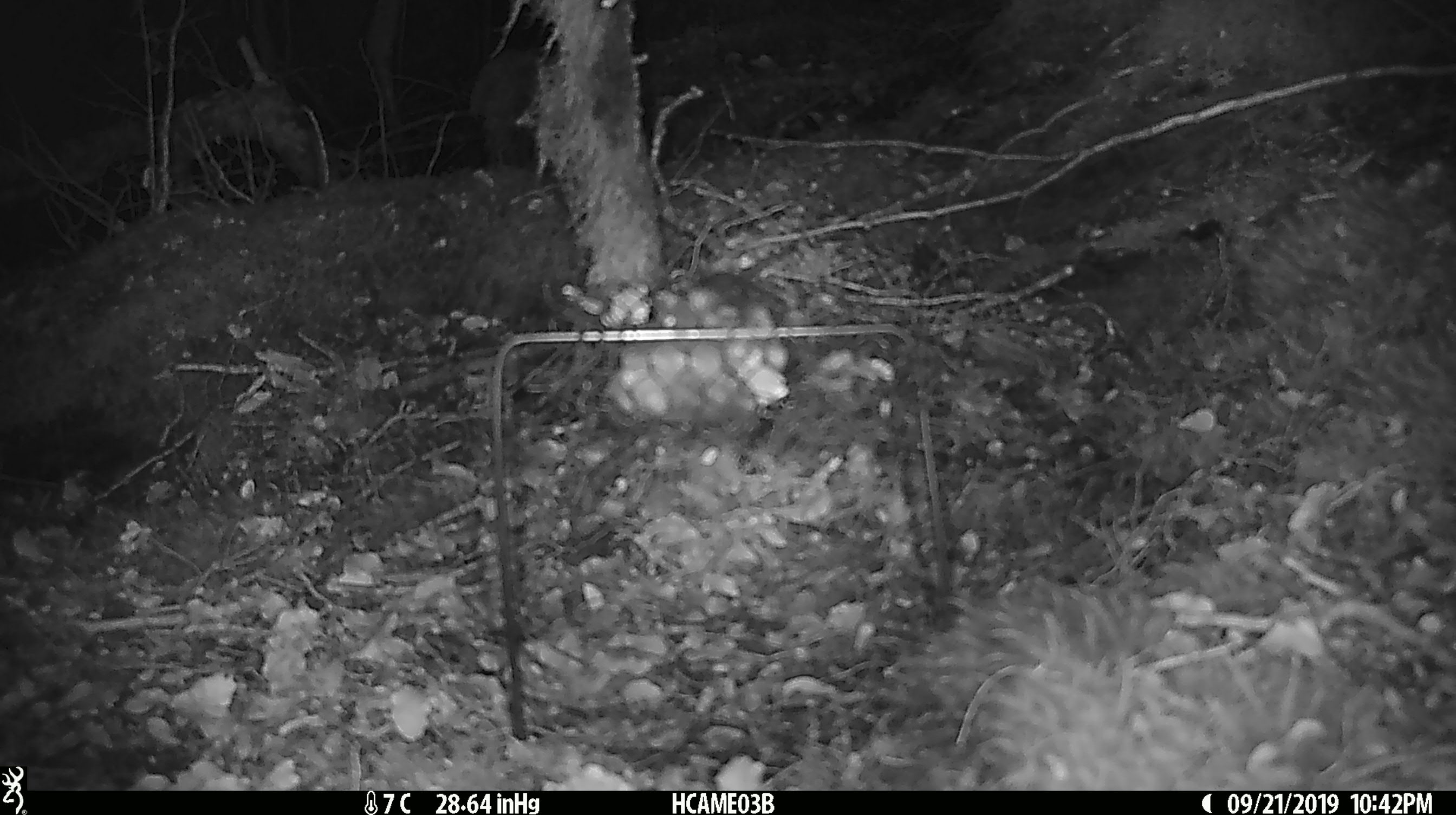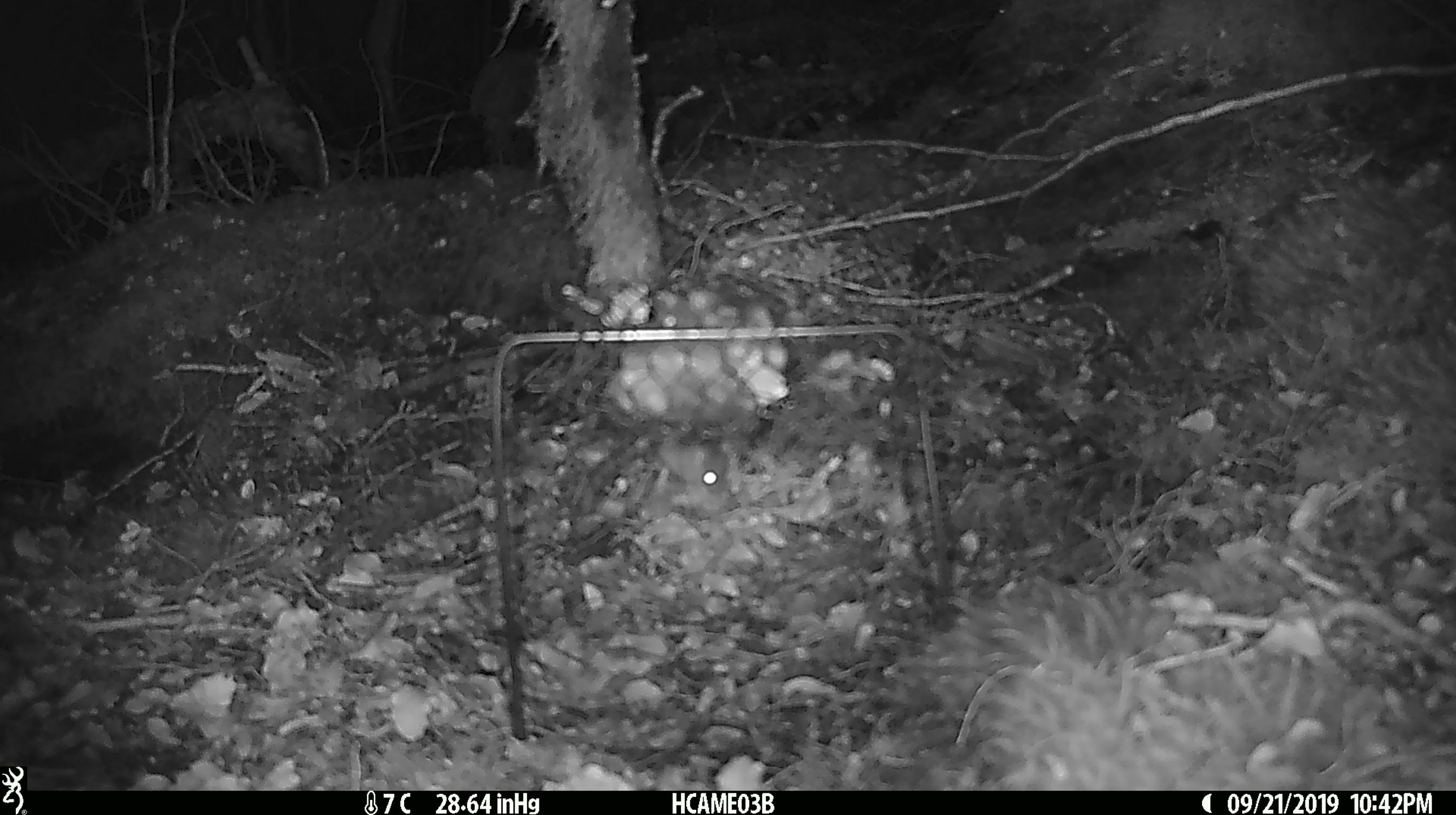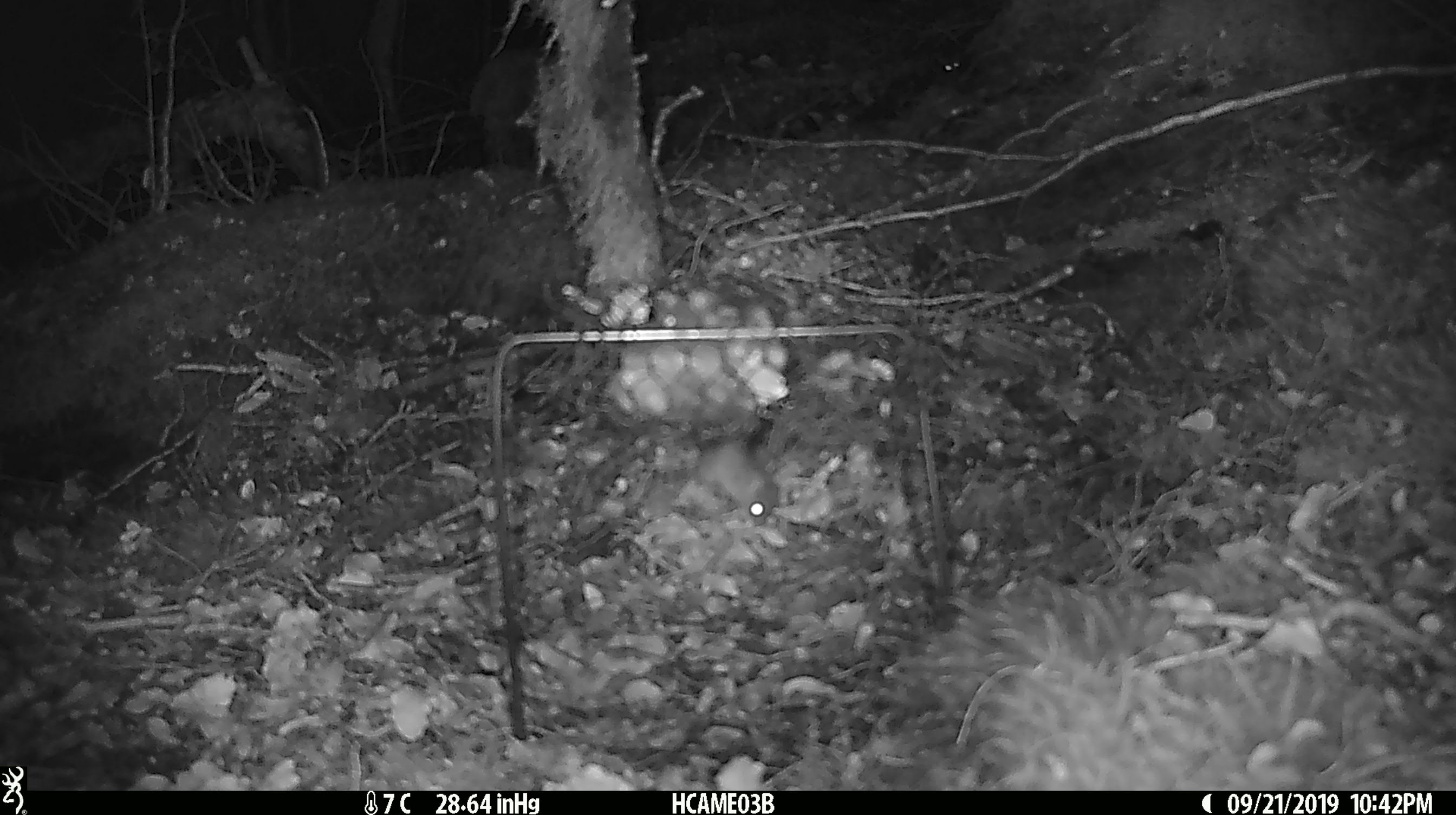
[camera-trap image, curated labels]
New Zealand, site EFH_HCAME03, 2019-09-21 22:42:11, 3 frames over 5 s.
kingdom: Animalia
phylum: Chordata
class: Mammalia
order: Rodentia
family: Muridae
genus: Mus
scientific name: Mus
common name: mouse